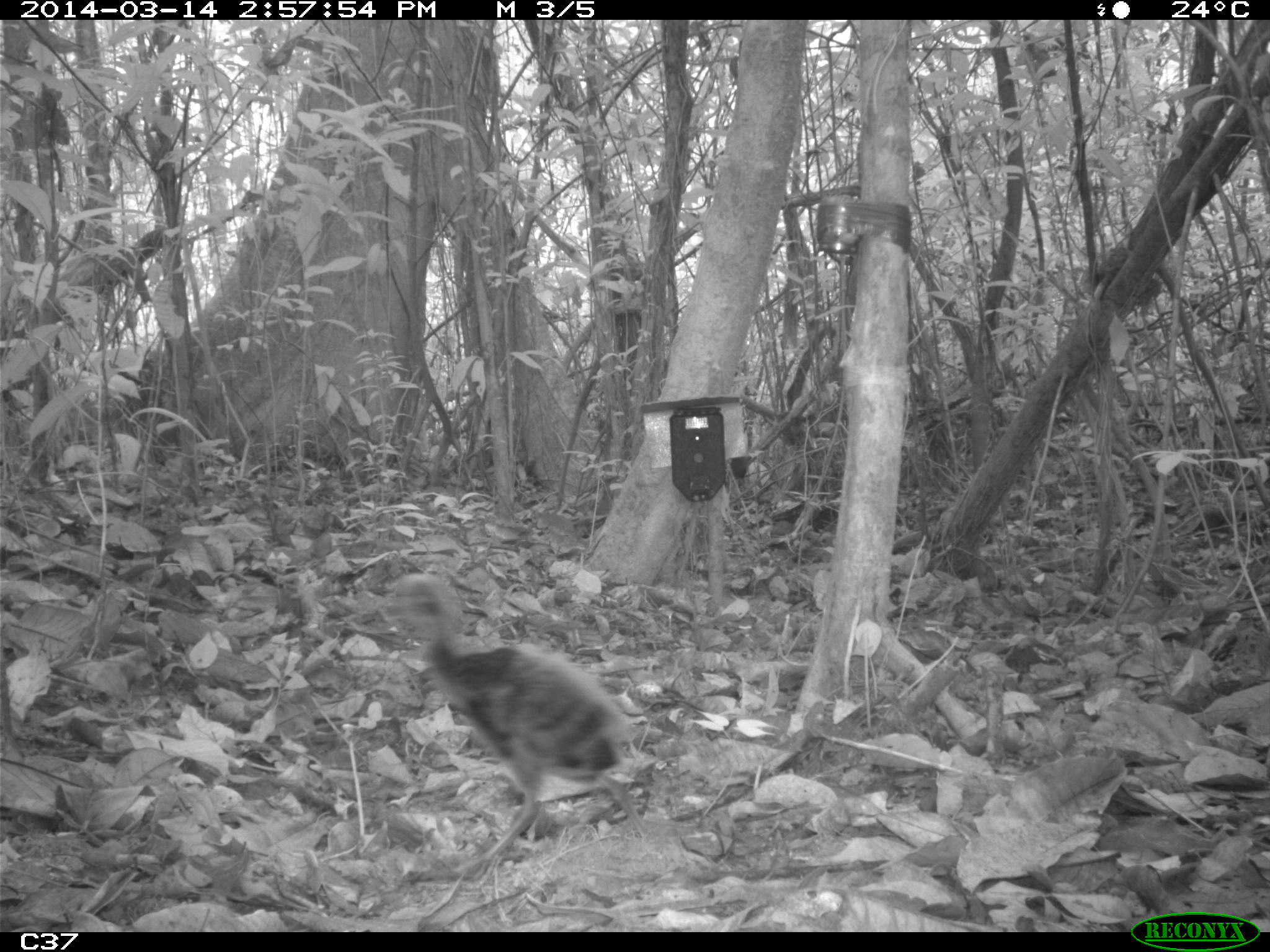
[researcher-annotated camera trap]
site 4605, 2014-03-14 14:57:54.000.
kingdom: Animalia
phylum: Chordata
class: Aves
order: Gruiformes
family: Psophiidae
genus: Psophia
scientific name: Psophia crepitans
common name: gray-winged trumpeter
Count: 3.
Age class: adult.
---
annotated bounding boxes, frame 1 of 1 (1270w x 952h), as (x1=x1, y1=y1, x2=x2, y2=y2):
psophia crepitans: (x1=382, y1=572, x2=642, y2=884)